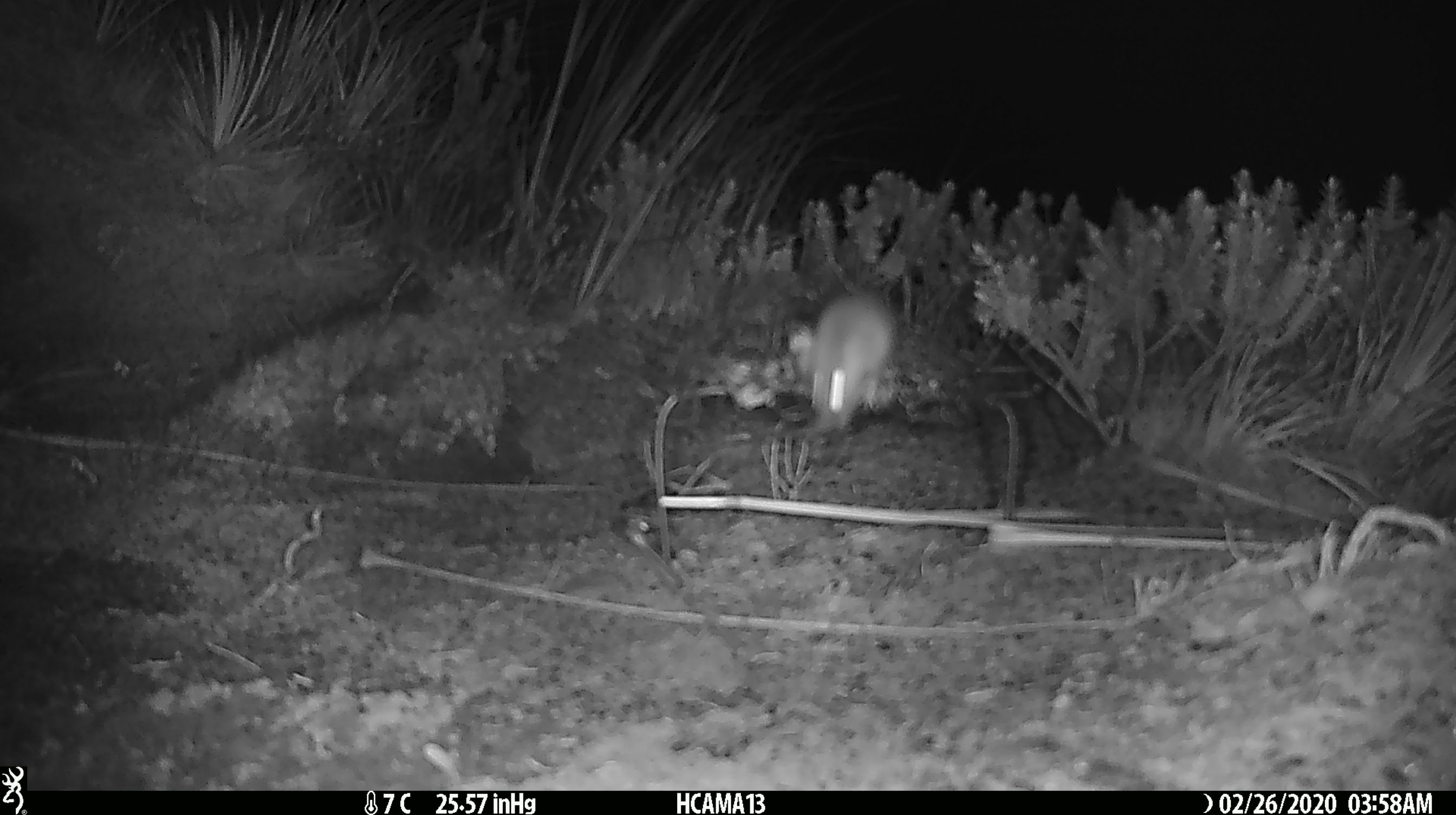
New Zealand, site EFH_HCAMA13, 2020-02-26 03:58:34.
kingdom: Animalia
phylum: Chordata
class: Mammalia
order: Rodentia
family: Muridae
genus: Mus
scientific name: Mus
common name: mouse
Mouse (Mus).